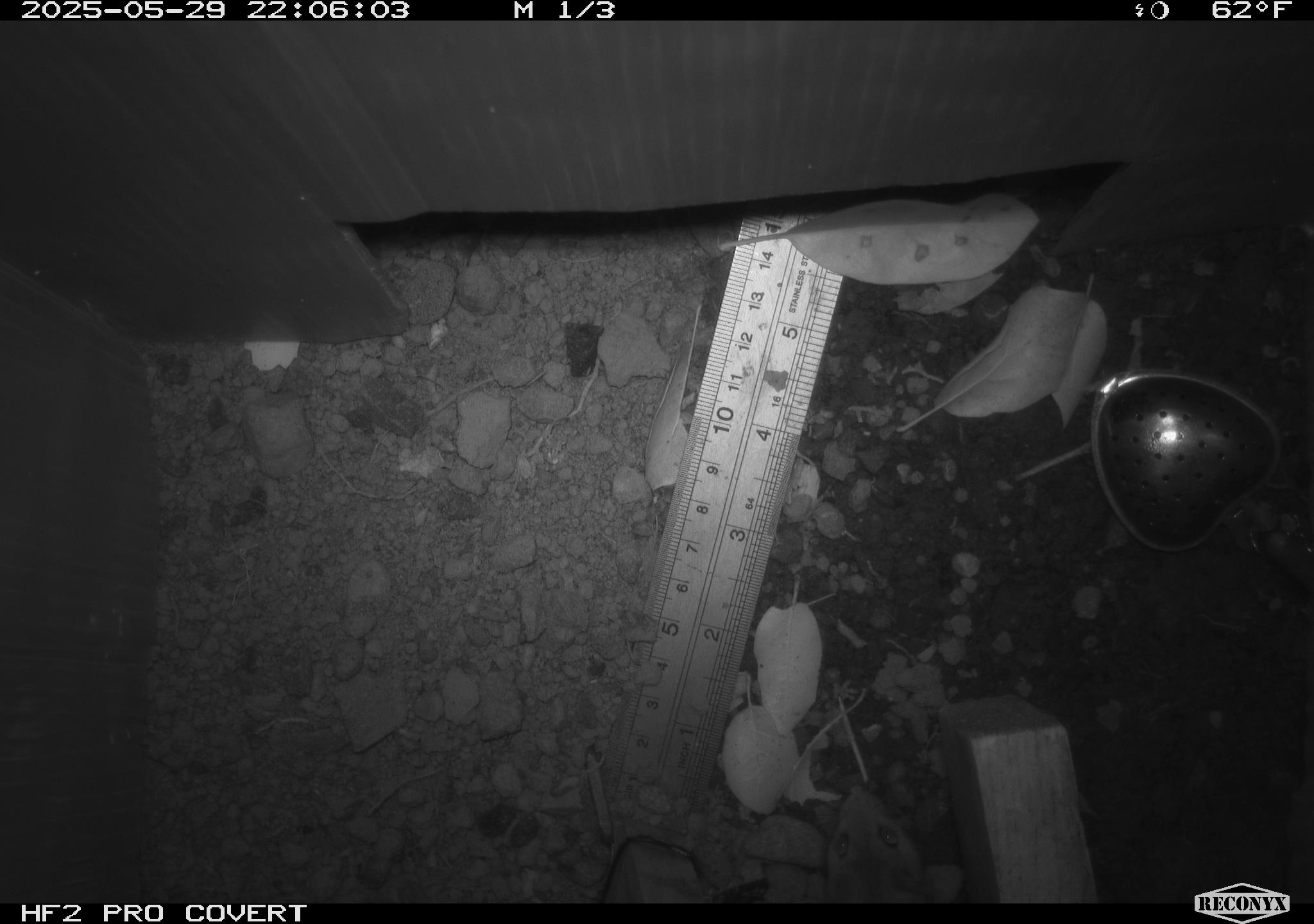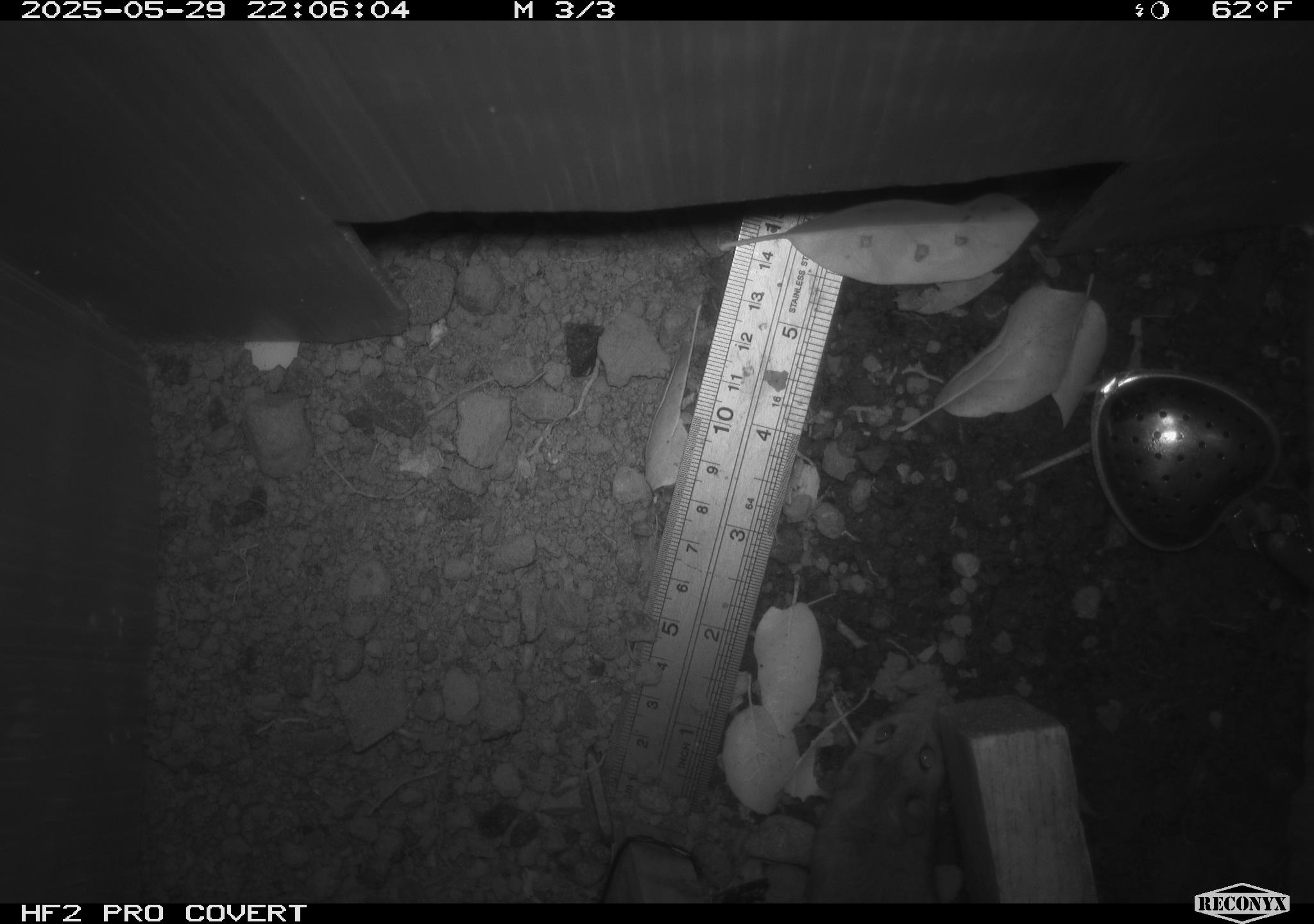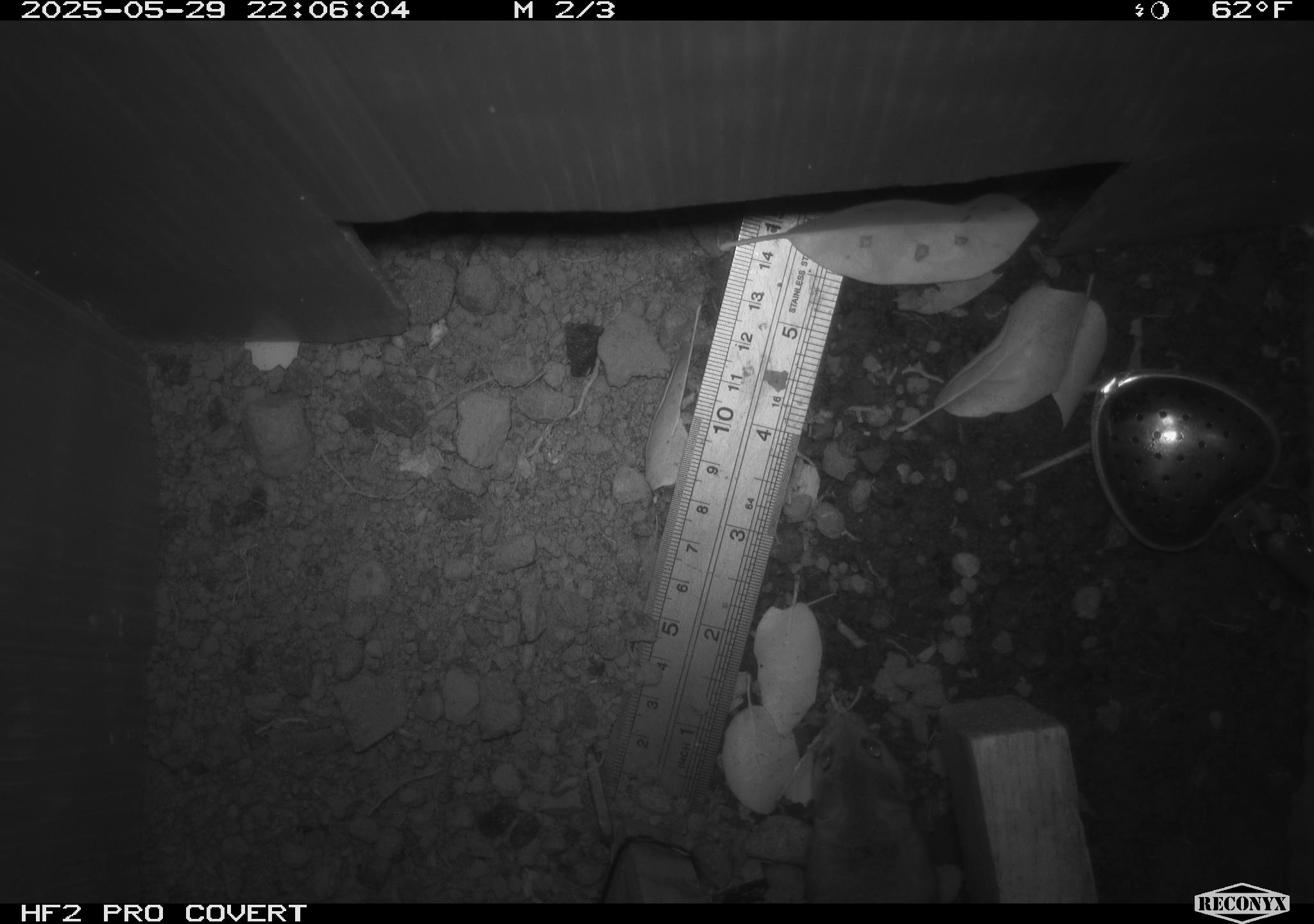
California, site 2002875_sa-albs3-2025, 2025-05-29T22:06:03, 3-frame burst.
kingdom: Animalia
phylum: Chordata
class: Mammalia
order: Rodentia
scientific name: Rodentia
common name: mouse species